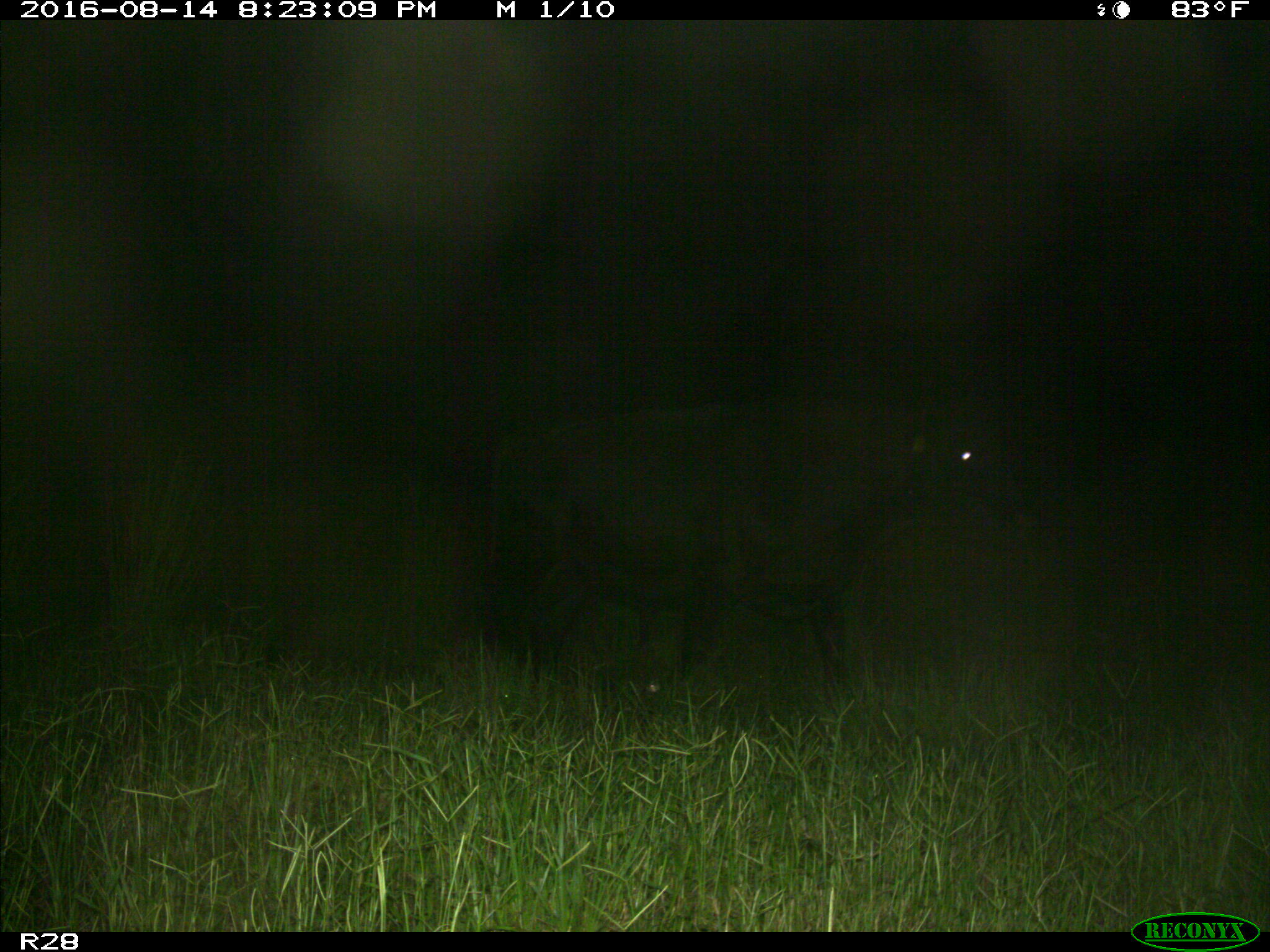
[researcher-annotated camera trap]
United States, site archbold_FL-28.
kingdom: Animalia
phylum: Chordata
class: Mammalia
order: Artiodactyla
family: Bovidae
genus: Bos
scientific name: Bos taurus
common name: domestic cow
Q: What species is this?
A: Bos taurus (domestic cow).